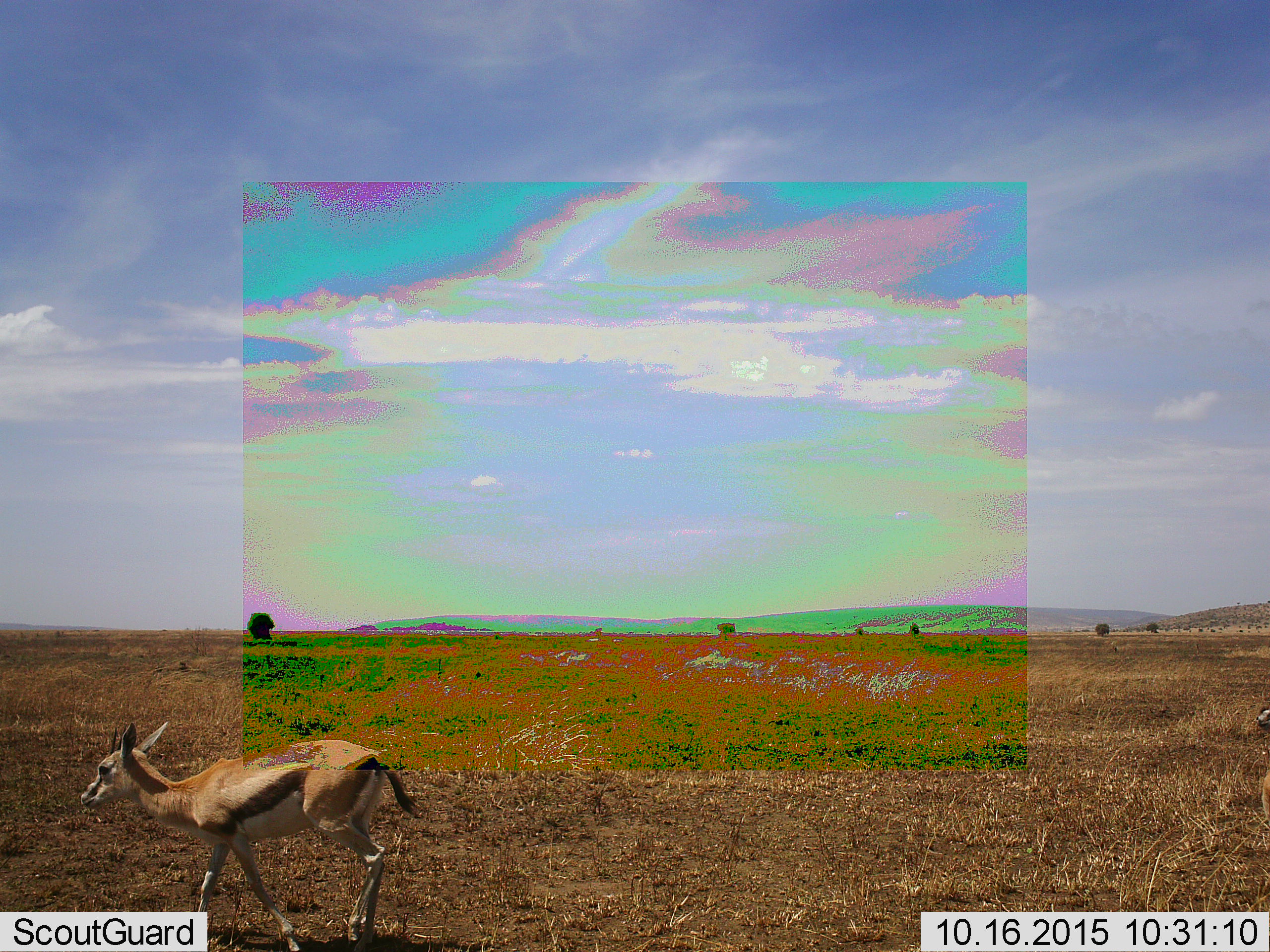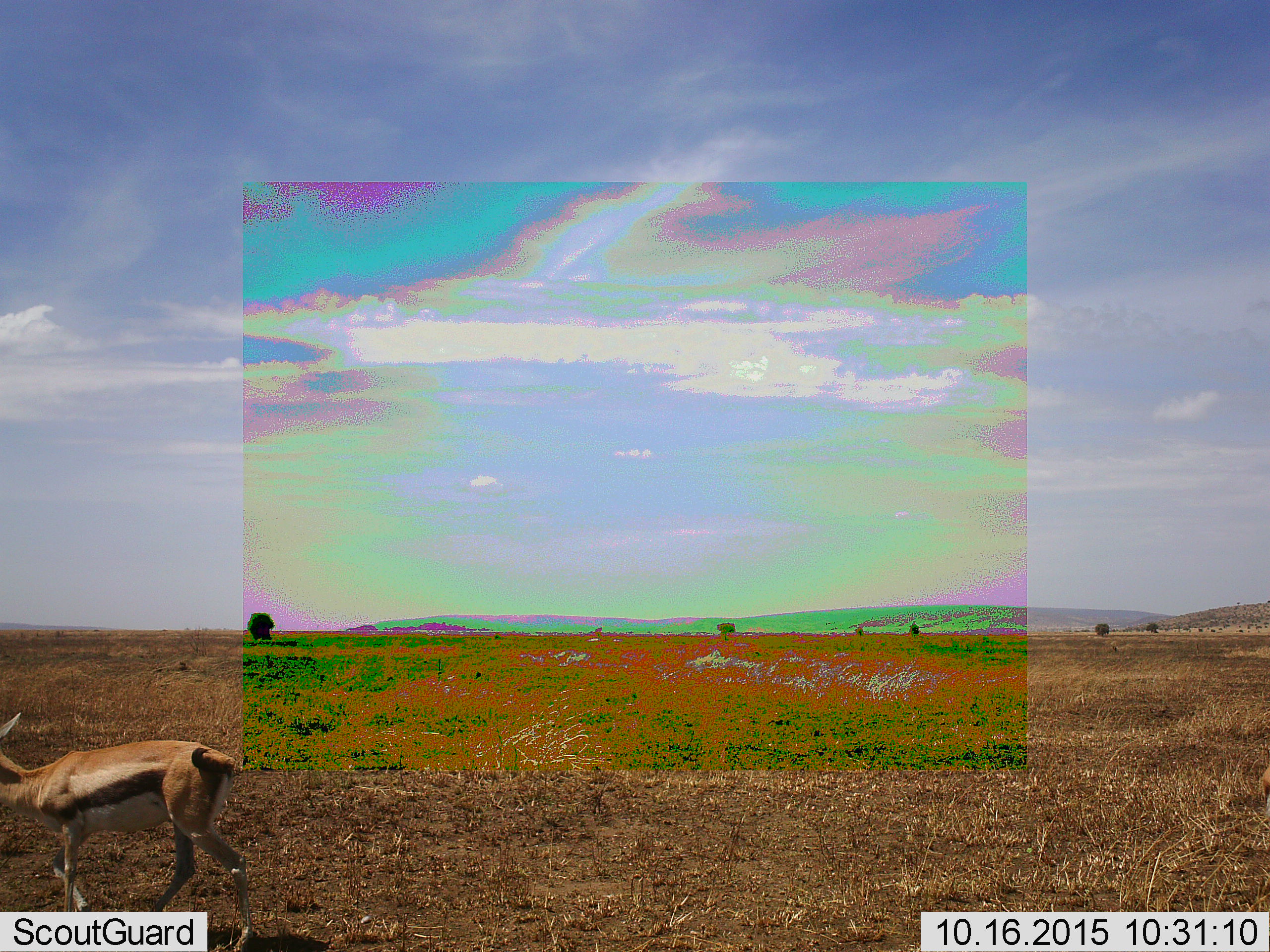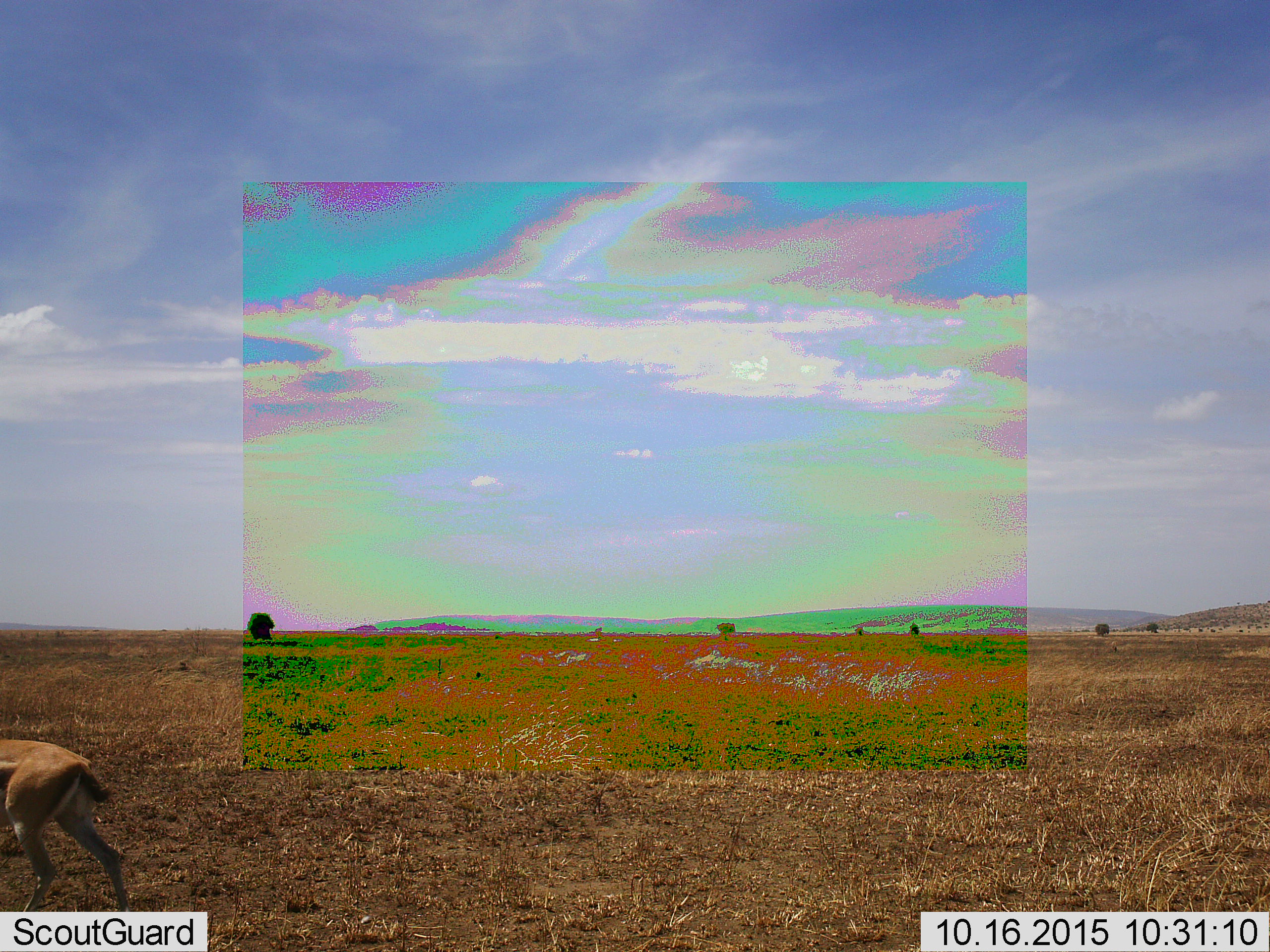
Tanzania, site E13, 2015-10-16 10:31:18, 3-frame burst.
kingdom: Animalia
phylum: Chordata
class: Mammalia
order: Artiodactyla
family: Bovidae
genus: Eudorcas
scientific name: Eudorcas thomsonii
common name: thomson's gazelle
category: gazellethomsons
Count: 1.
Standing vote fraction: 27%.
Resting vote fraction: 0%.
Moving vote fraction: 87%.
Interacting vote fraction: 0%.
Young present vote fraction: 7%.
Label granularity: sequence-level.